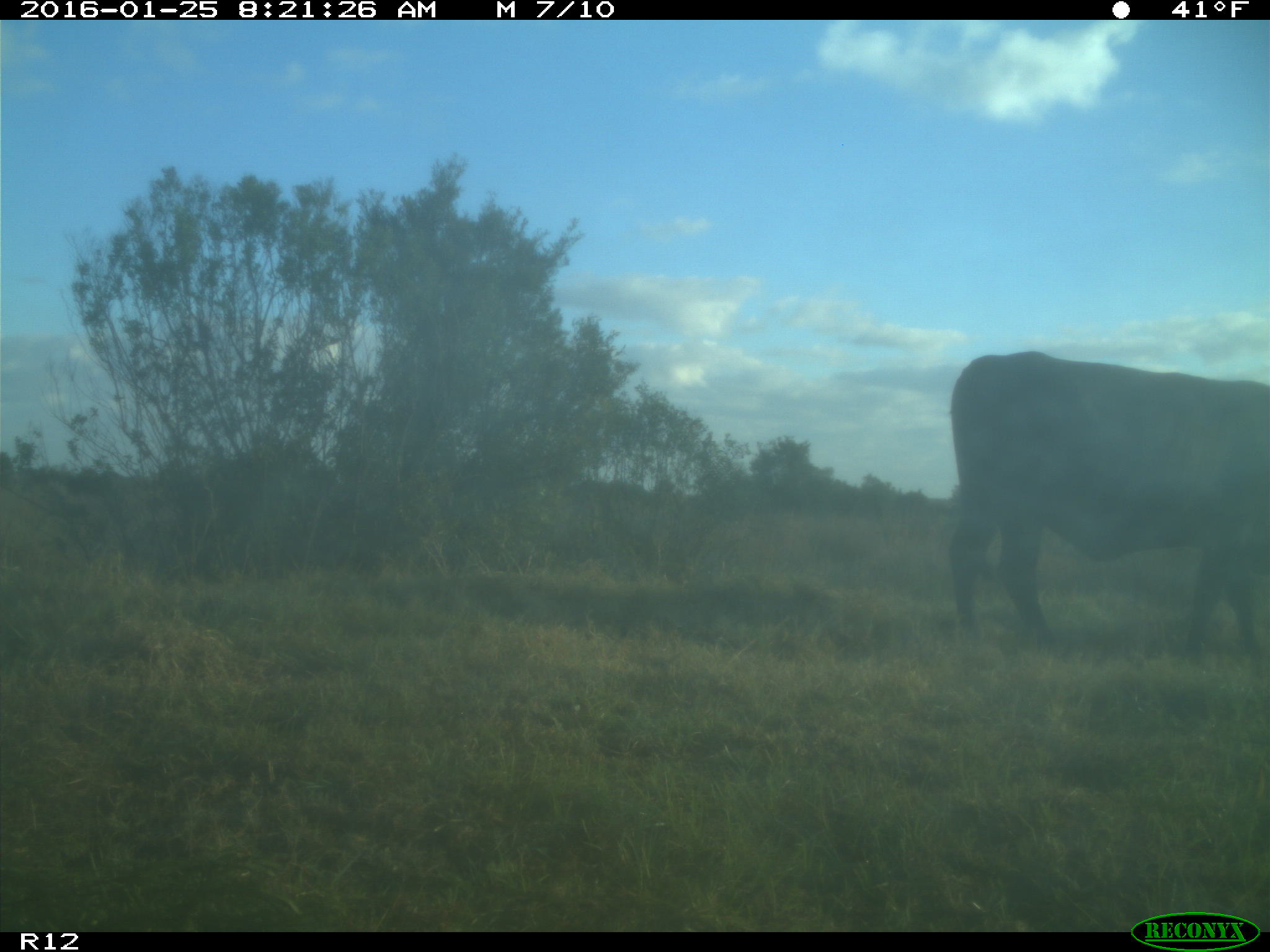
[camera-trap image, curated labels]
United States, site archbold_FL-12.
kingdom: Animalia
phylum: Chordata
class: Mammalia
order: Artiodactyla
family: Bovidae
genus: Bos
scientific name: Bos taurus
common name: domestic cow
Bos taurus (domestic cow).